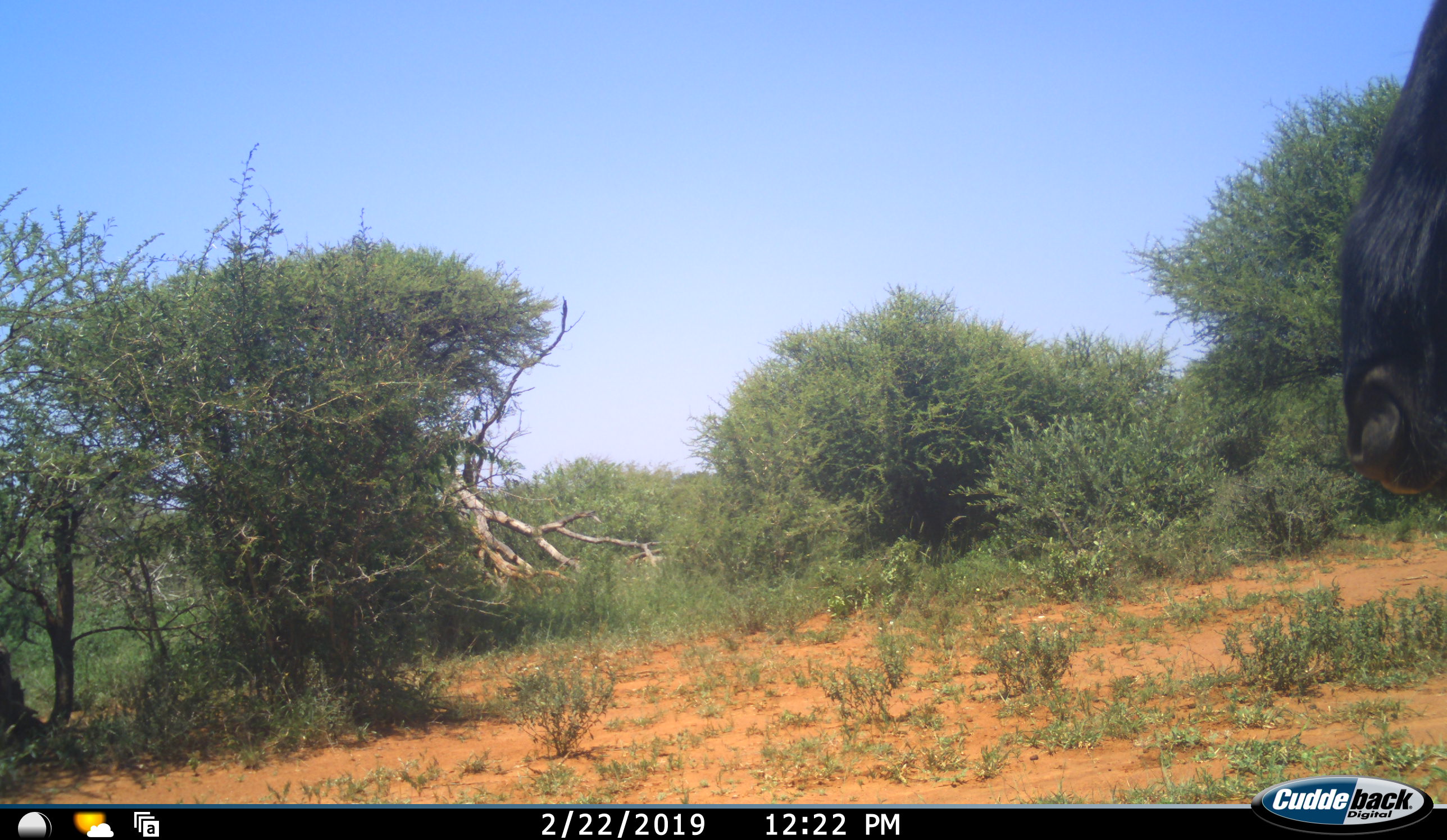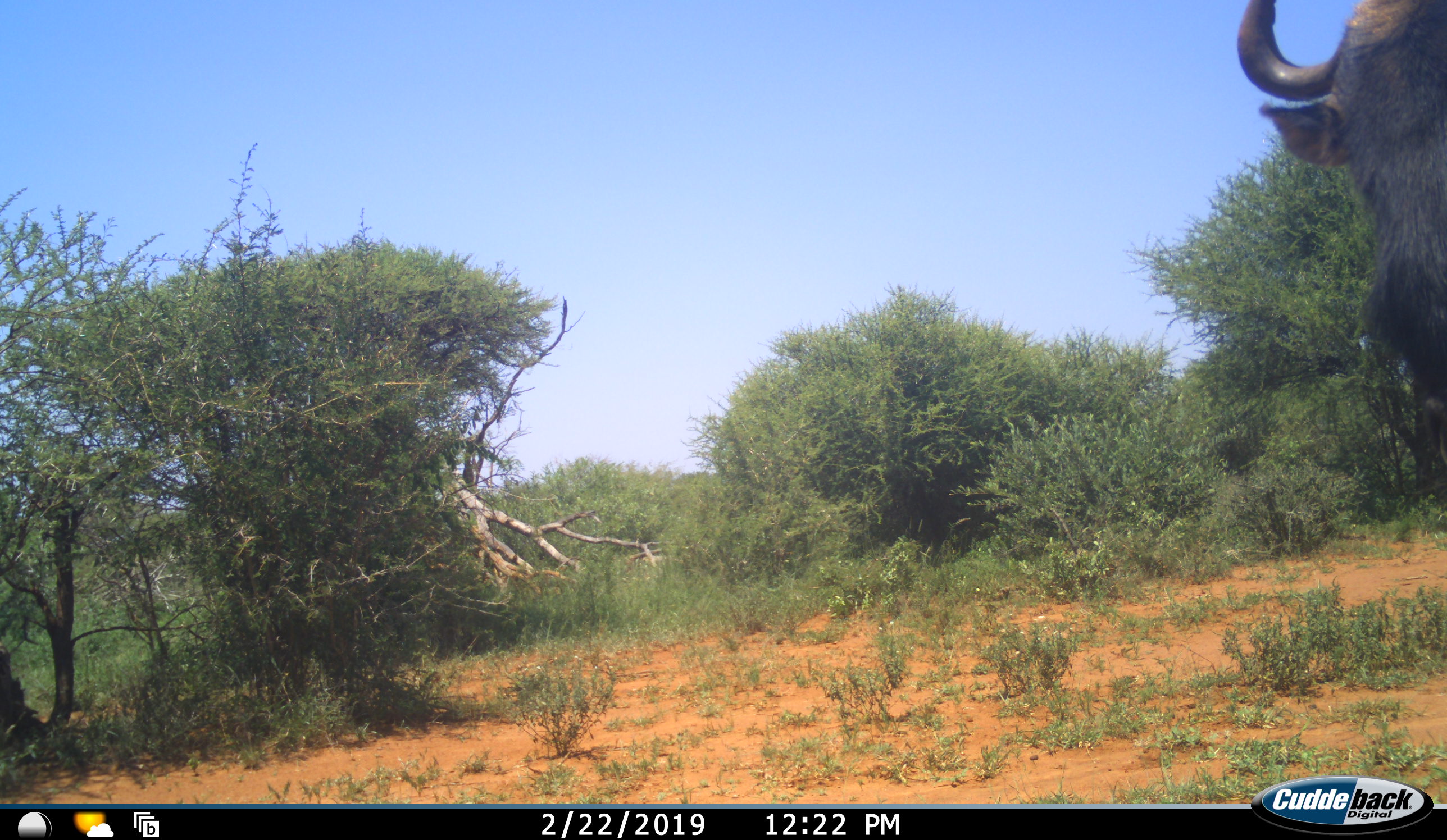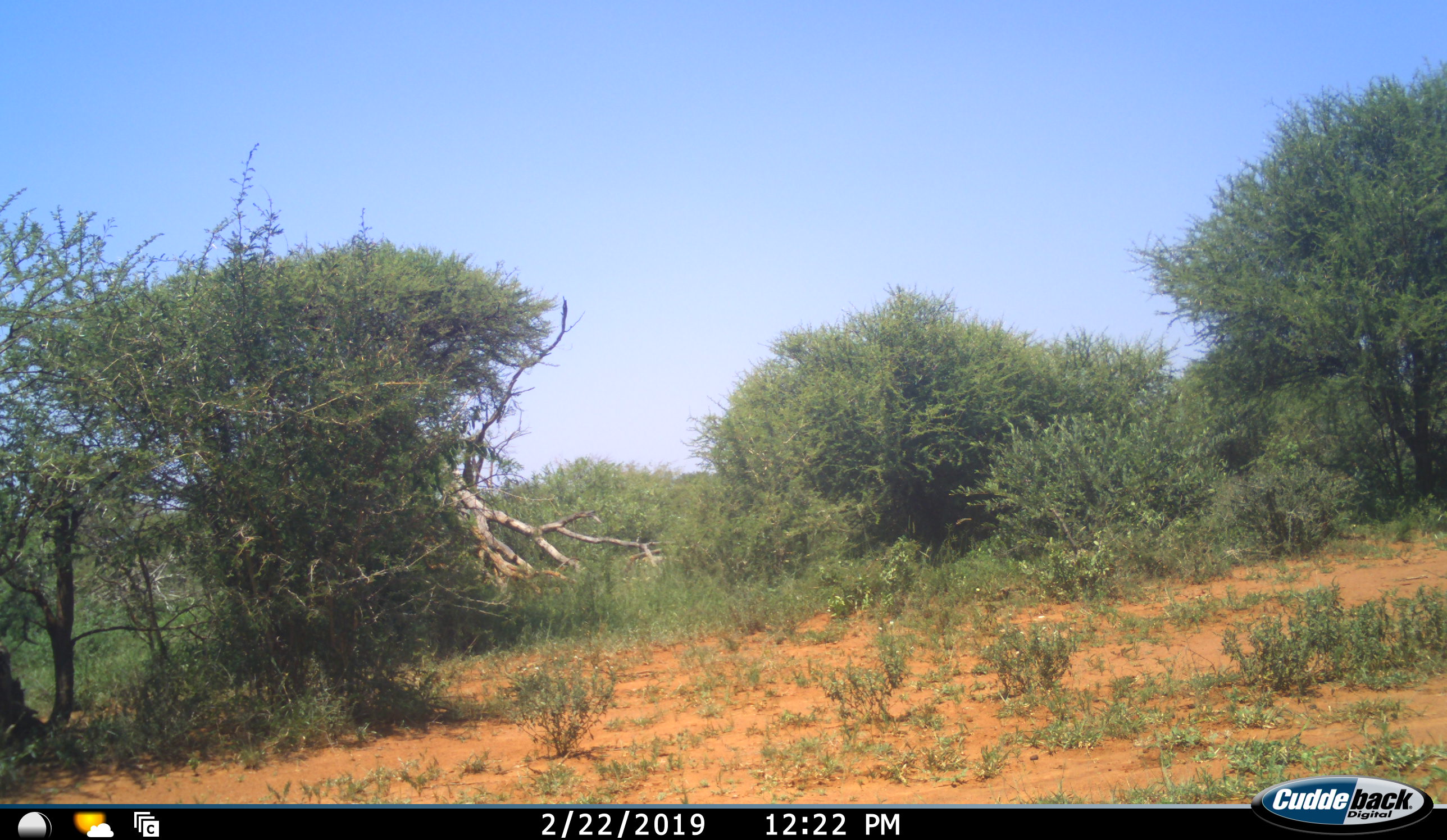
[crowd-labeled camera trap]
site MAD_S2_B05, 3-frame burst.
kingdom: Animalia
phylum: Chordata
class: Mammalia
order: Artiodactyla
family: Bovidae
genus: Connochaetes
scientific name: Connochaetes taurinus taurinus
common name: blue wildebeest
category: wildebeestblue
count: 1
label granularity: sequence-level